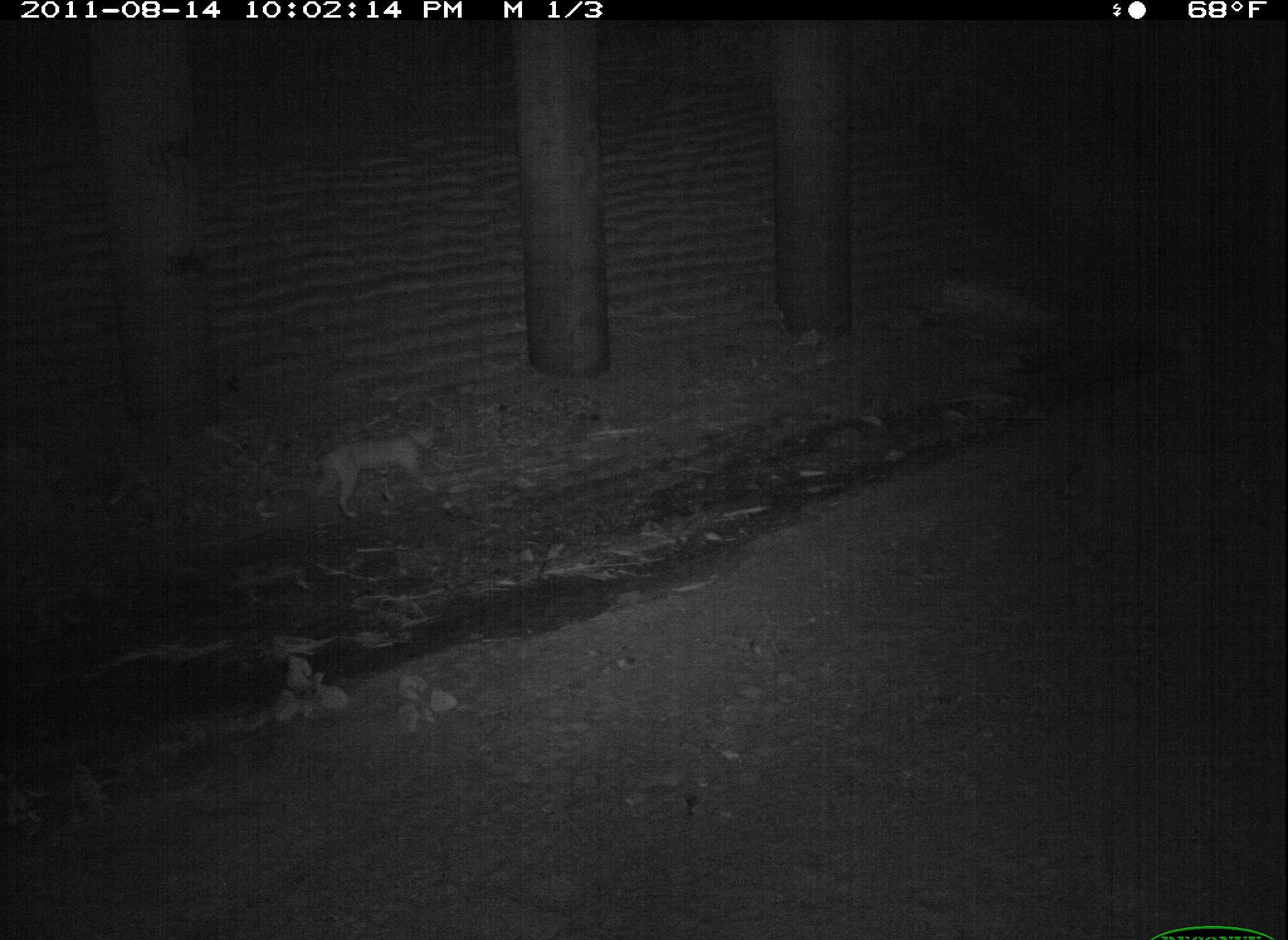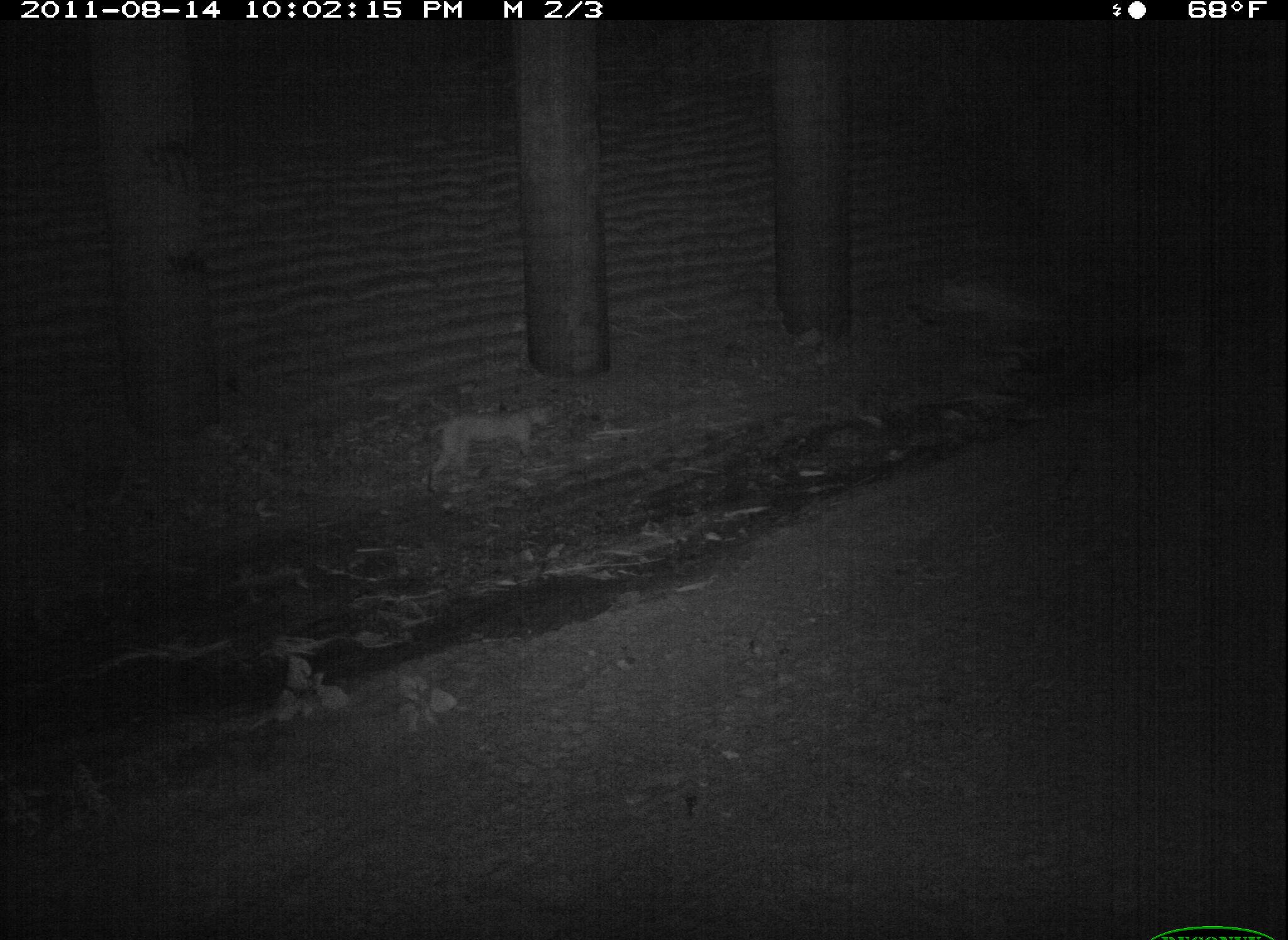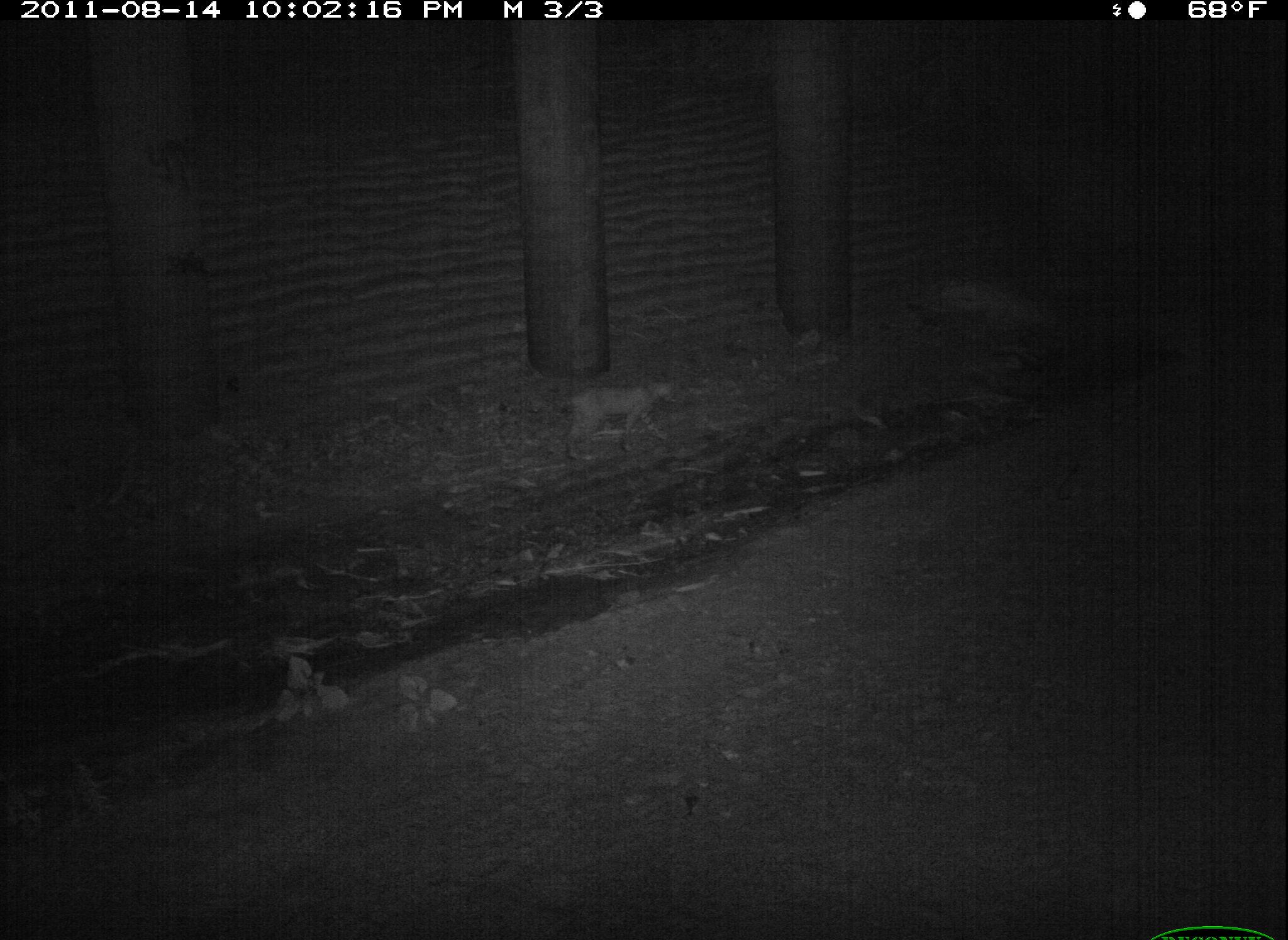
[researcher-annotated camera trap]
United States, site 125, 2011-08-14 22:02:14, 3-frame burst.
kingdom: Animalia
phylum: Chordata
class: Mammalia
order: Carnivora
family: Felidae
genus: Lynx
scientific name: Lynx rufus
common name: bobcat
Bobcat (Lynx rufus).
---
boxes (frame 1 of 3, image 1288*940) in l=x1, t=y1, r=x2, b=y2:
bobcat: l=295, t=413, r=450, b=526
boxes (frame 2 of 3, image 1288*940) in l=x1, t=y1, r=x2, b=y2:
bobcat: l=420, t=390, r=560, b=500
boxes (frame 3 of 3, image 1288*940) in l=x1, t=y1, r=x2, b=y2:
bobcat: l=554, t=364, r=688, b=467